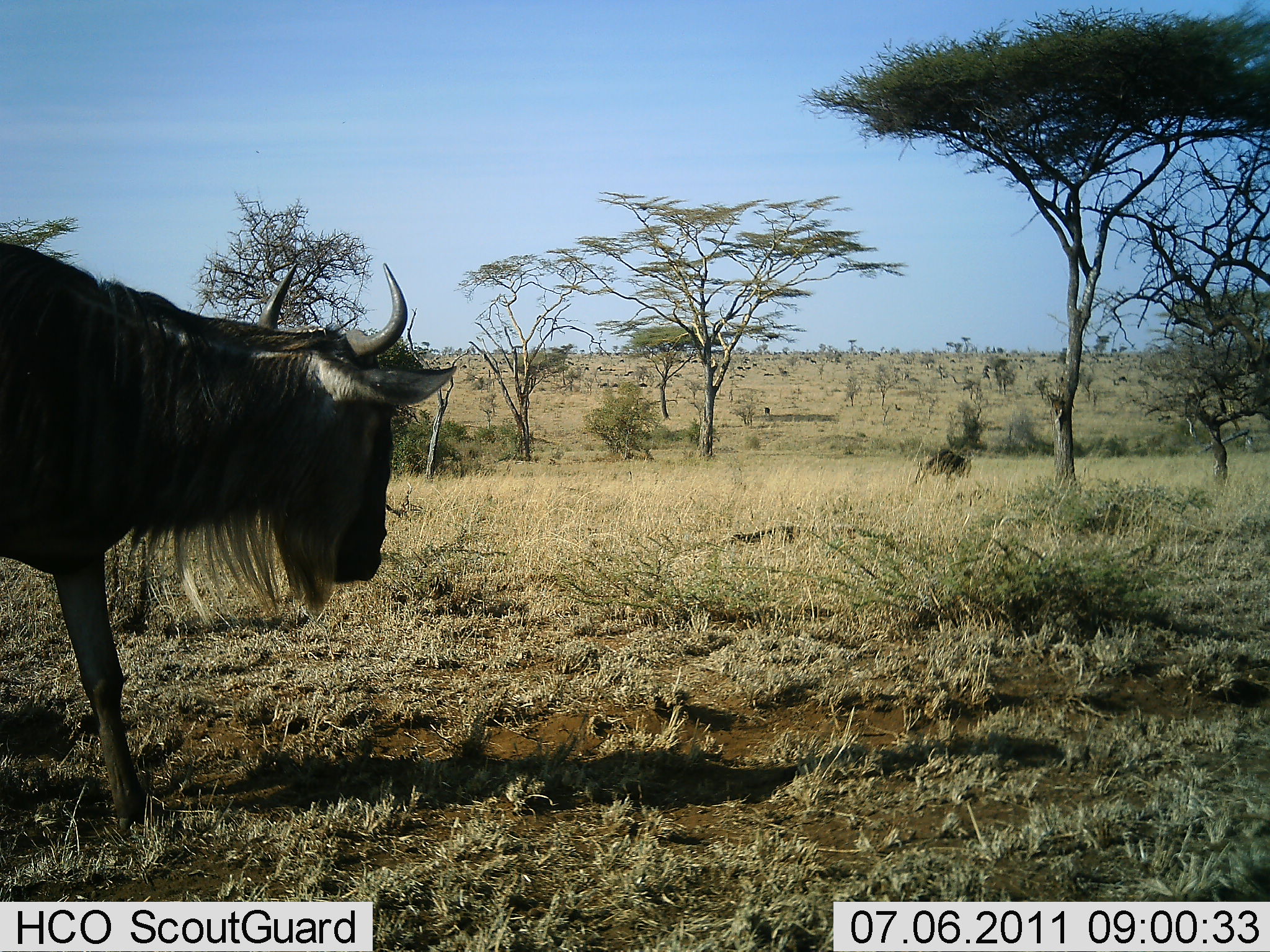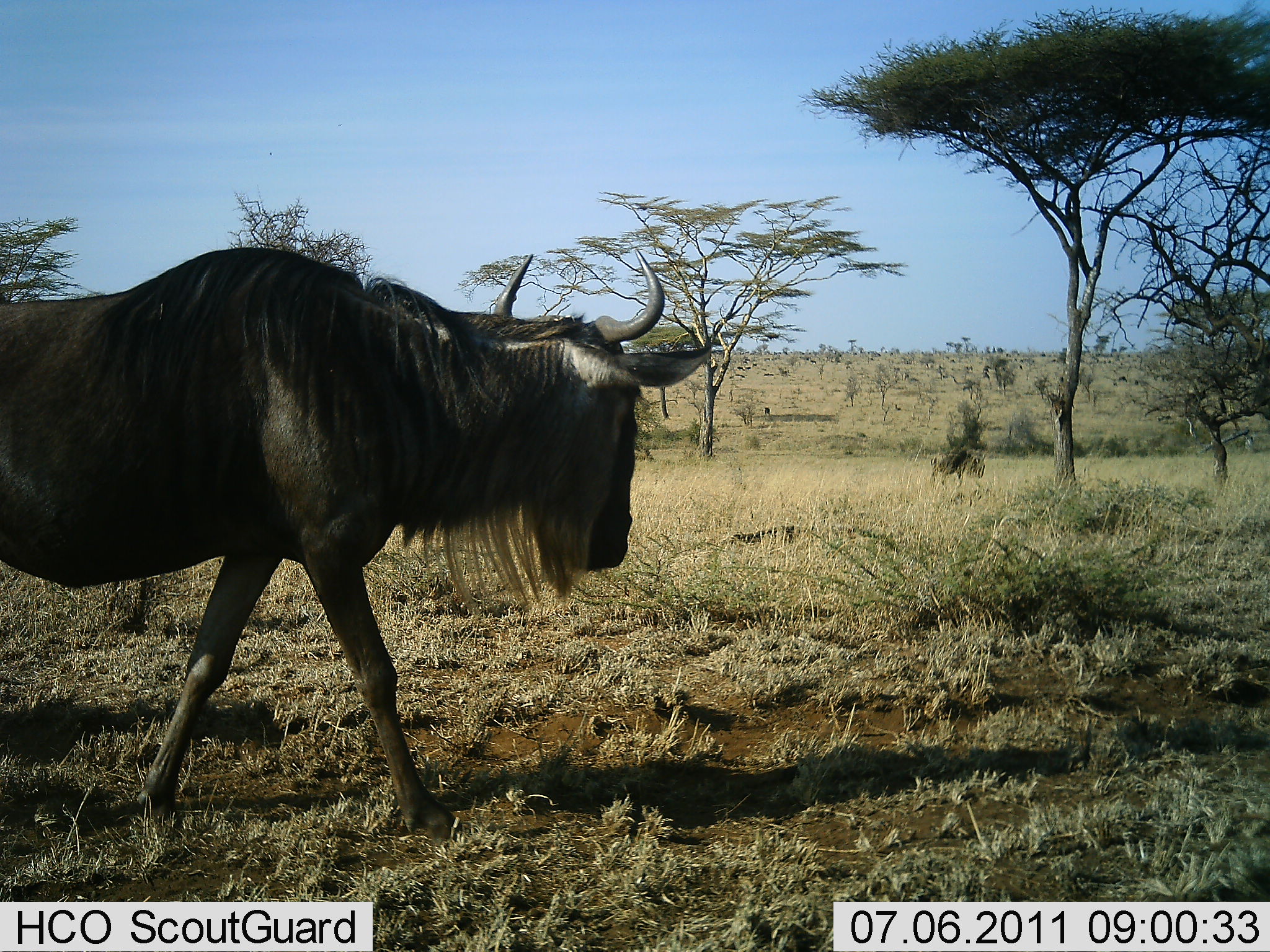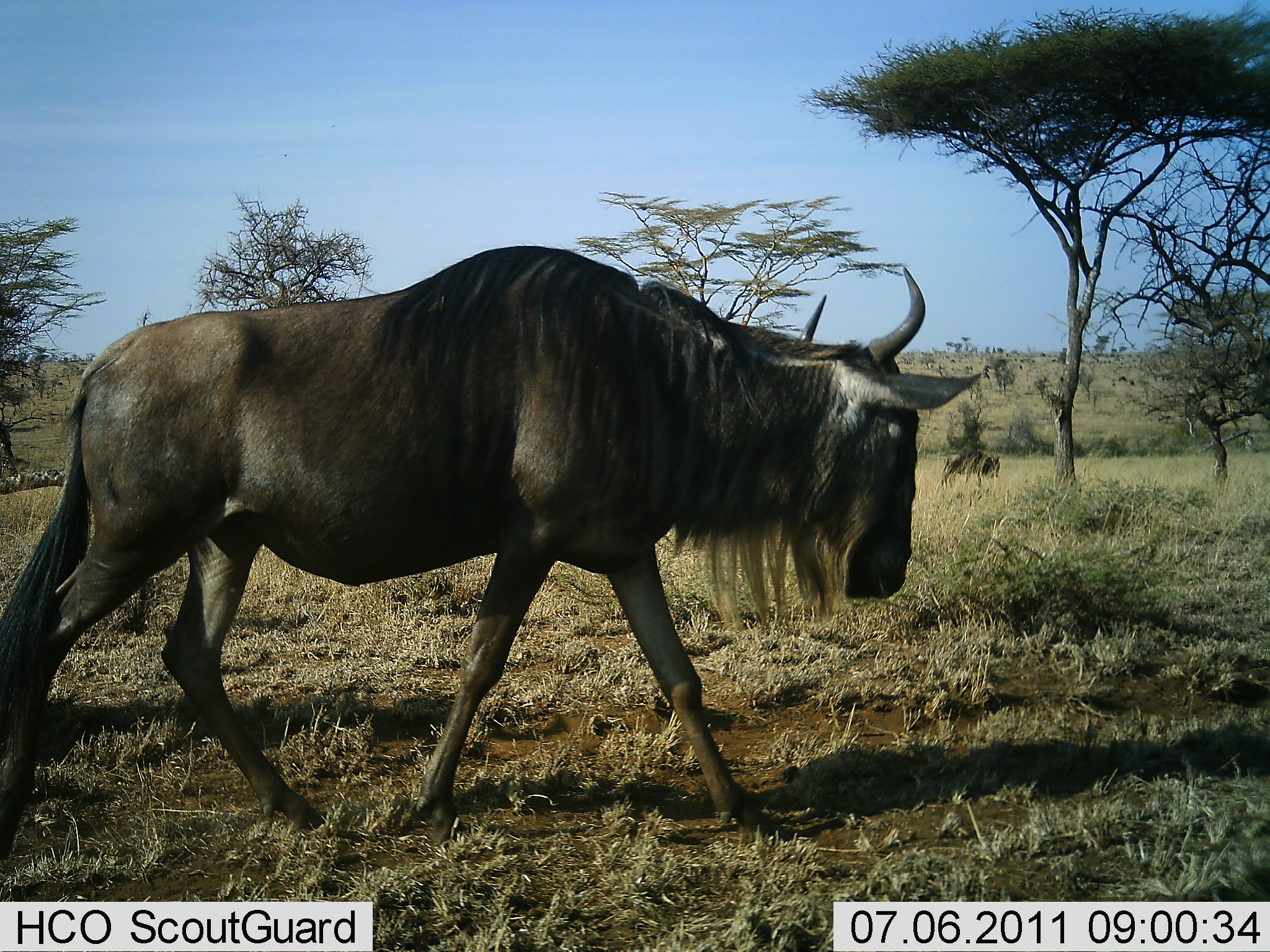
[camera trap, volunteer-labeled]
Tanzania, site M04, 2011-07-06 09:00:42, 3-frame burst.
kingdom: Animalia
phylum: Chordata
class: Mammalia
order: Artiodactyla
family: Bovidae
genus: Connochaetes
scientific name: Connochaetes taurinus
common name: blue wildebeest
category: wildebeest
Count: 2.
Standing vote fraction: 0%.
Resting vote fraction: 0%.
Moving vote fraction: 100%.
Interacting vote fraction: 0%.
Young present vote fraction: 0%.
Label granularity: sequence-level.